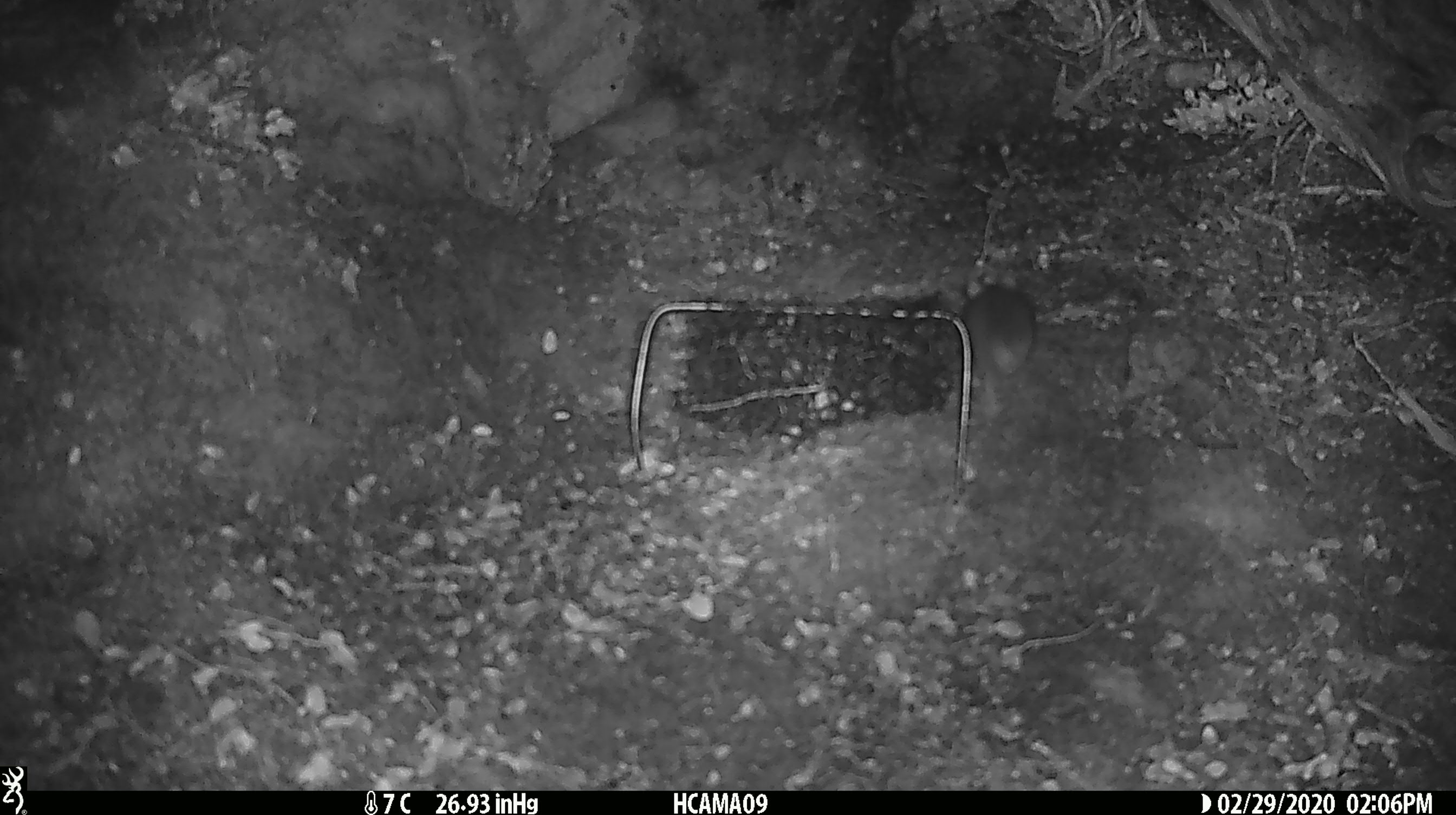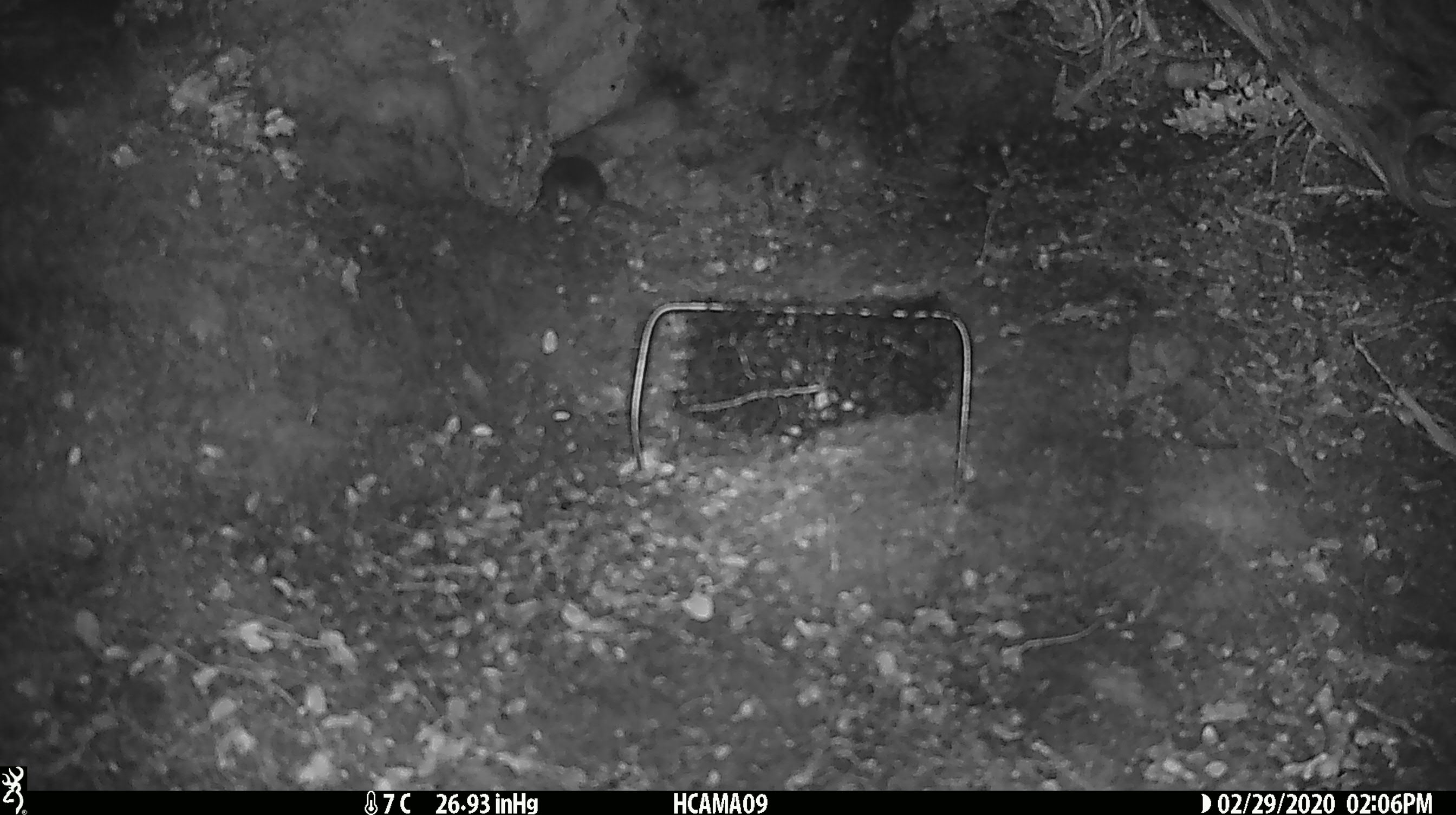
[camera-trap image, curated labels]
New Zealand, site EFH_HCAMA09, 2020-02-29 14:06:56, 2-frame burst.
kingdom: Animalia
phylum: Chordata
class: Mammalia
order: Rodentia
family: Muridae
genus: Mus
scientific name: Mus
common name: mouse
Mouse (Mus).